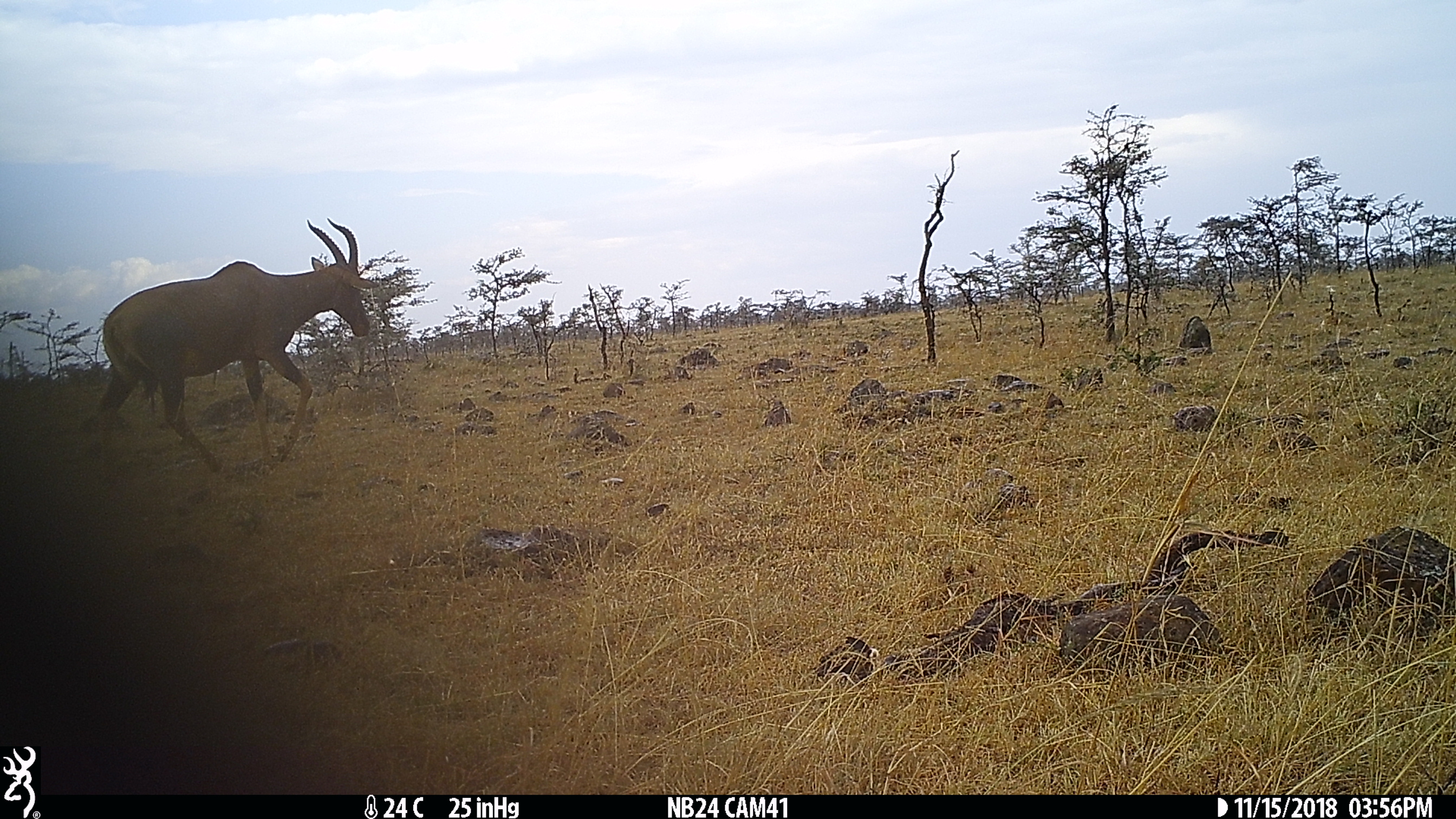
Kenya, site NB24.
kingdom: Animalia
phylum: Chordata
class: Mammalia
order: Artiodactyla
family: Bovidae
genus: Damaliscus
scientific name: Damaliscus lunatus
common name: topi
Topi (Damaliscus lunatus).